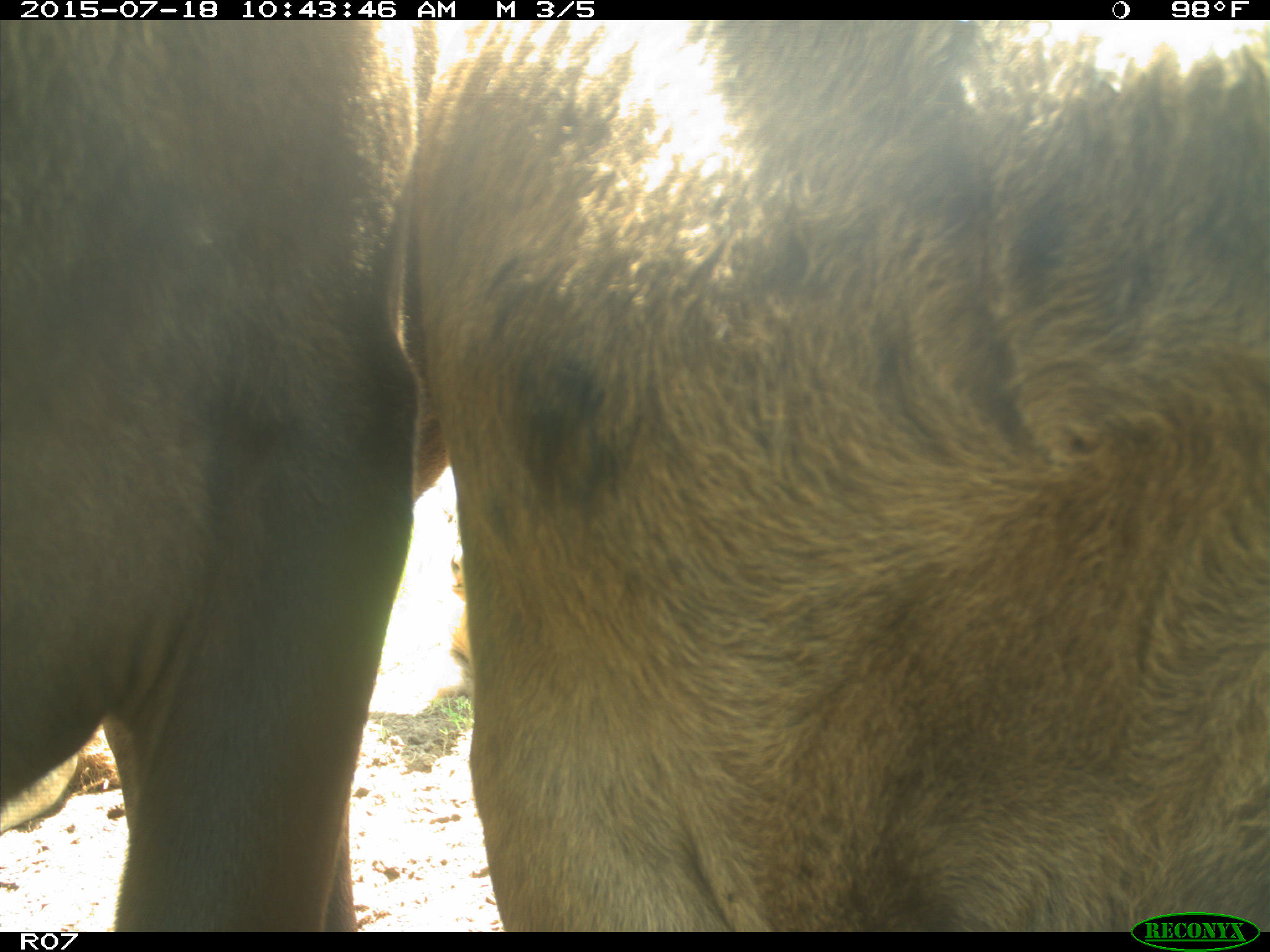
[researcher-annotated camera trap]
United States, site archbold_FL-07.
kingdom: Animalia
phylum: Chordata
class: Mammalia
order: Artiodactyla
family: Bovidae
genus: Bos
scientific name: Bos taurus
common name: domestic cow